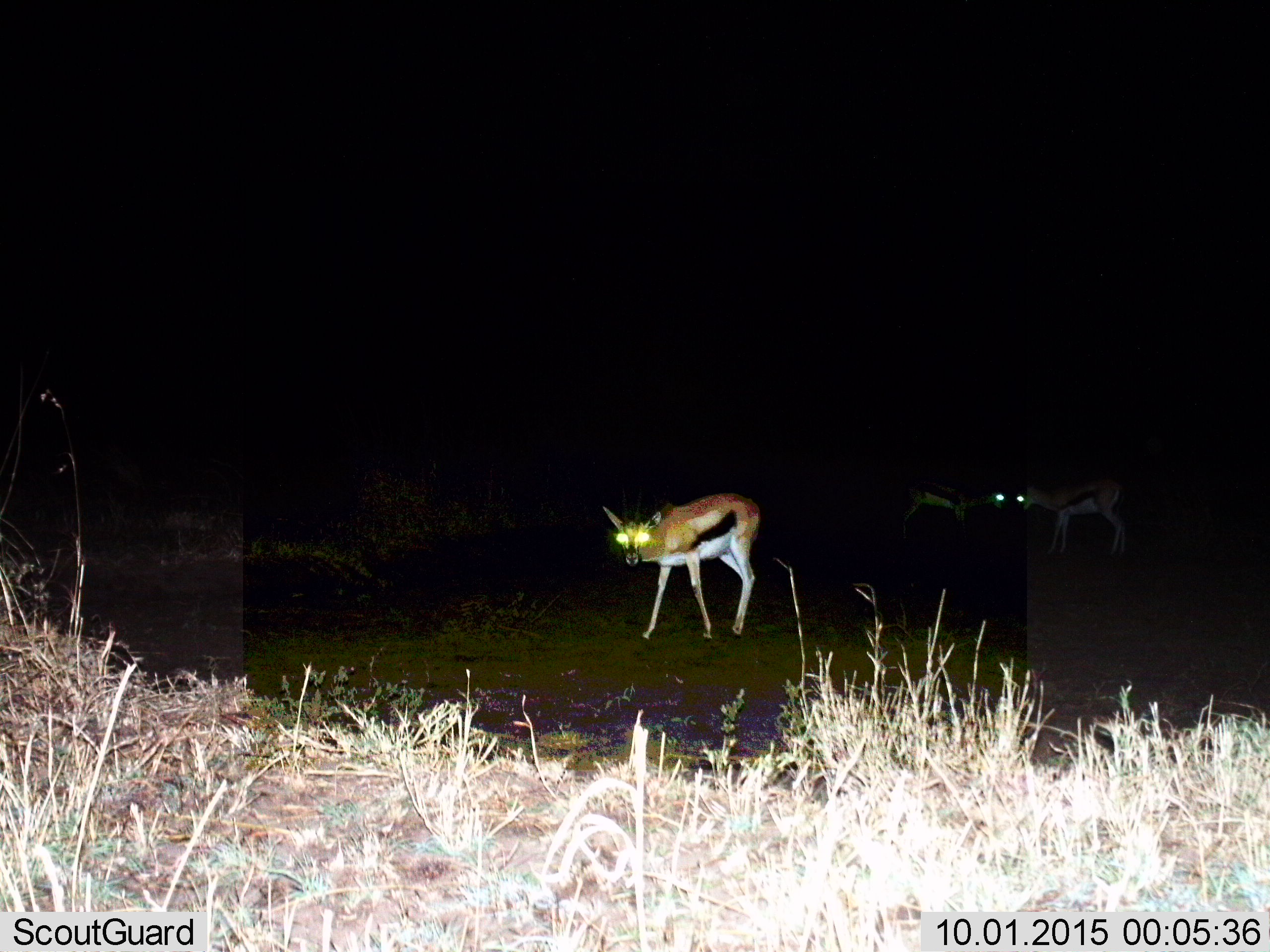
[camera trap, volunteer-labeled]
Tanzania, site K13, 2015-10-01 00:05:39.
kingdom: Animalia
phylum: Chordata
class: Mammalia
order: Artiodactyla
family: Bovidae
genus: Eudorcas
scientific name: Eudorcas thomsonii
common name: thomson's gazelle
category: gazellethomsons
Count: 3.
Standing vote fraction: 100%.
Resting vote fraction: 0%.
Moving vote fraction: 0%.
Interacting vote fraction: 29%.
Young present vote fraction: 0%.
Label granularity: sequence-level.